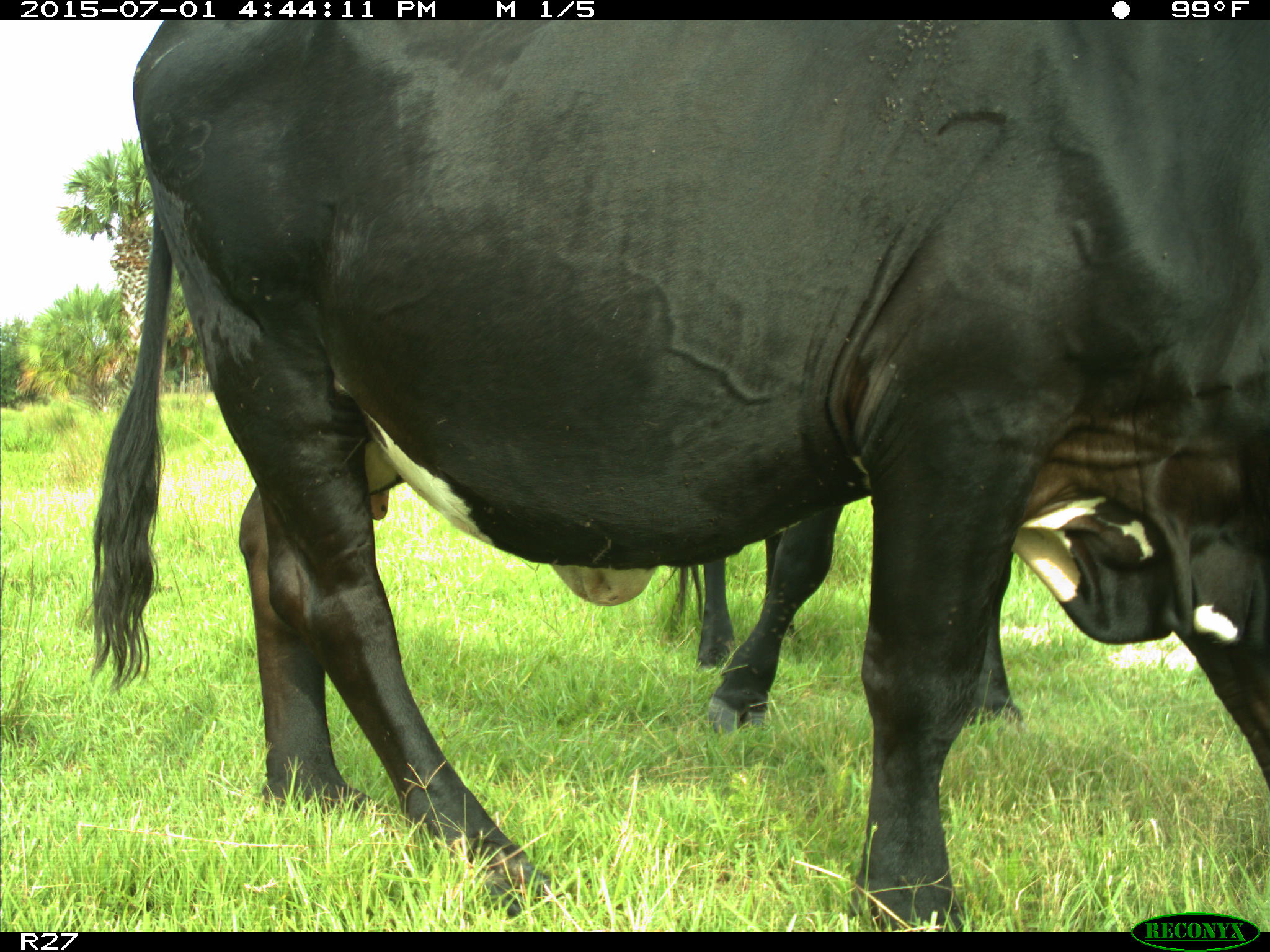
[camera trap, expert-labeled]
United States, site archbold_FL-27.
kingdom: Animalia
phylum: Chordata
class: Mammalia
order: Artiodactyla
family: Bovidae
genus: Bos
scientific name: Bos taurus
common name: domestic cow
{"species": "Bos taurus (domestic cow)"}